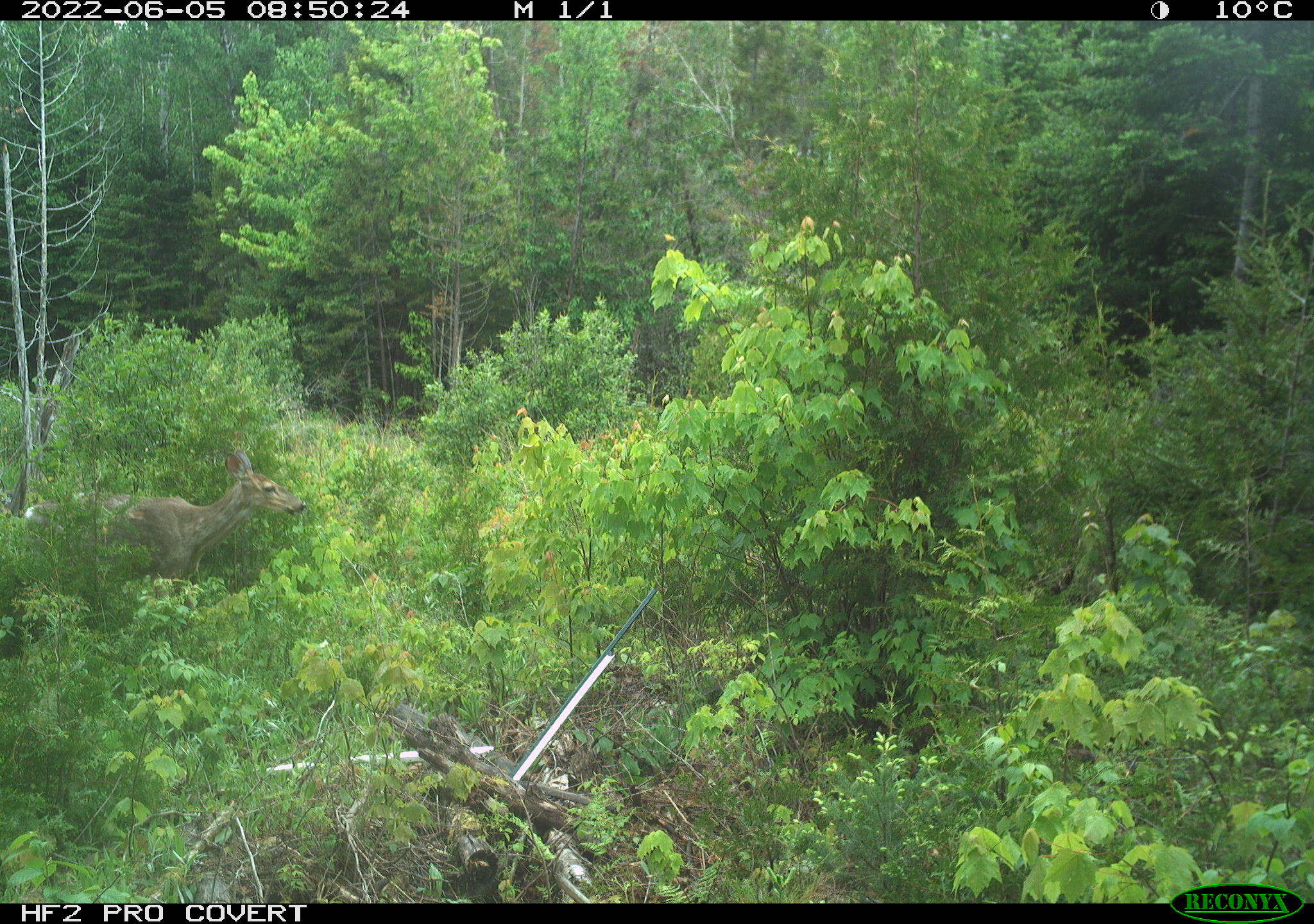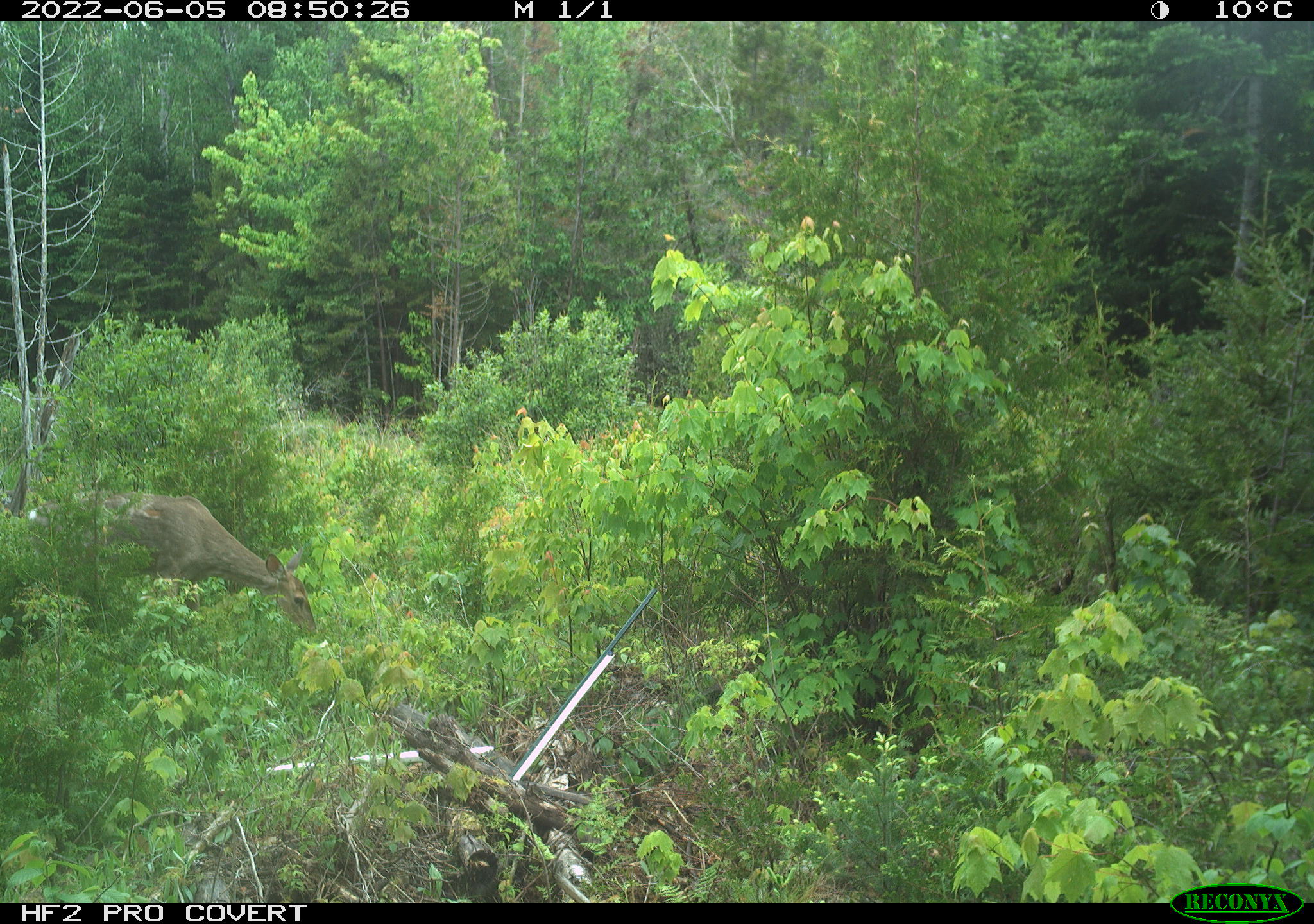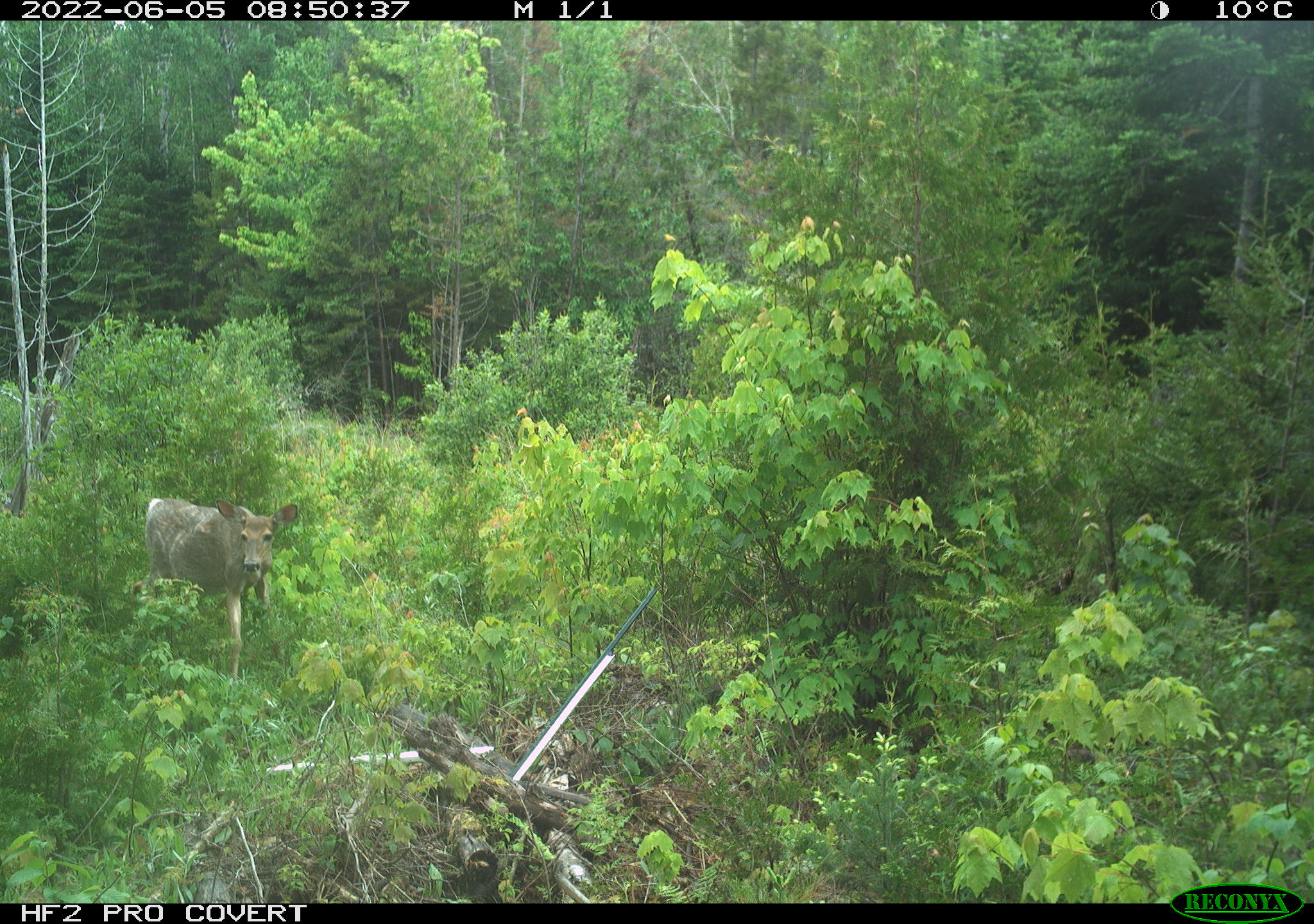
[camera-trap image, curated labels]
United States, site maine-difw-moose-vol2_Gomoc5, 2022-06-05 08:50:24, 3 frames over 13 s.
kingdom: Animalia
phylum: Chordata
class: Mammalia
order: Artiodactyla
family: Cervidae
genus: Odocoileus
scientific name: Odocoileus virginianus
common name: white-tailed deer